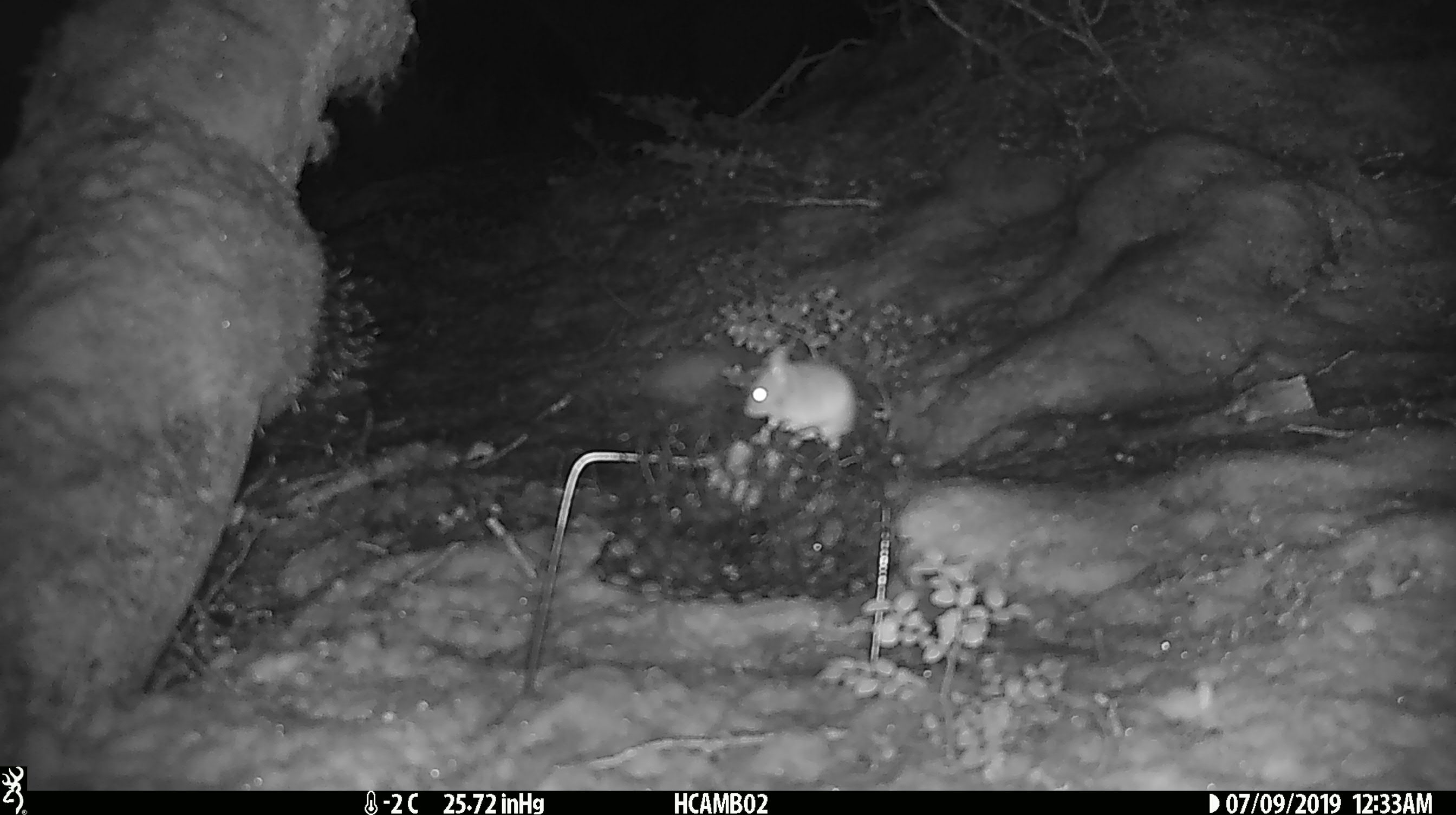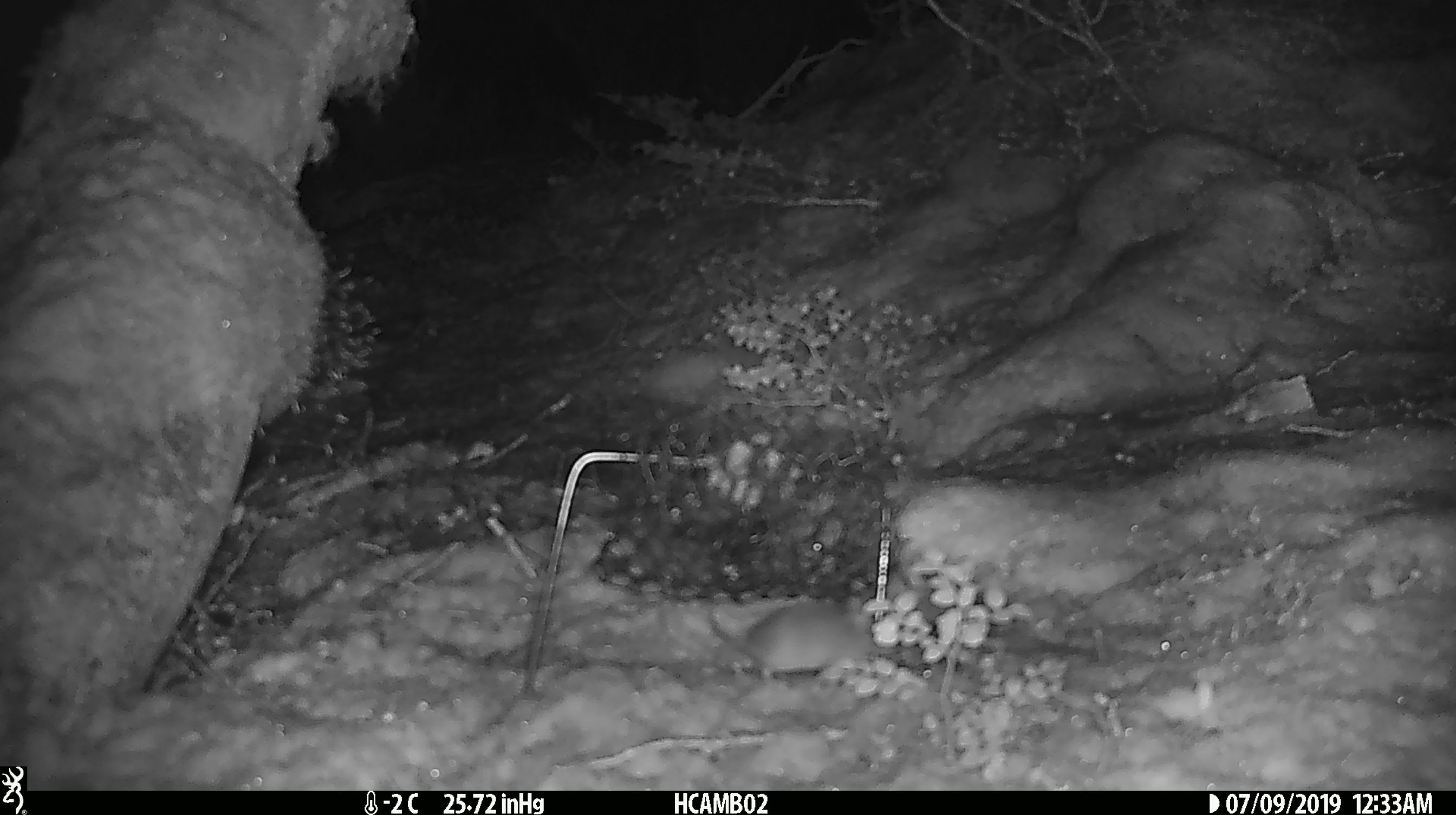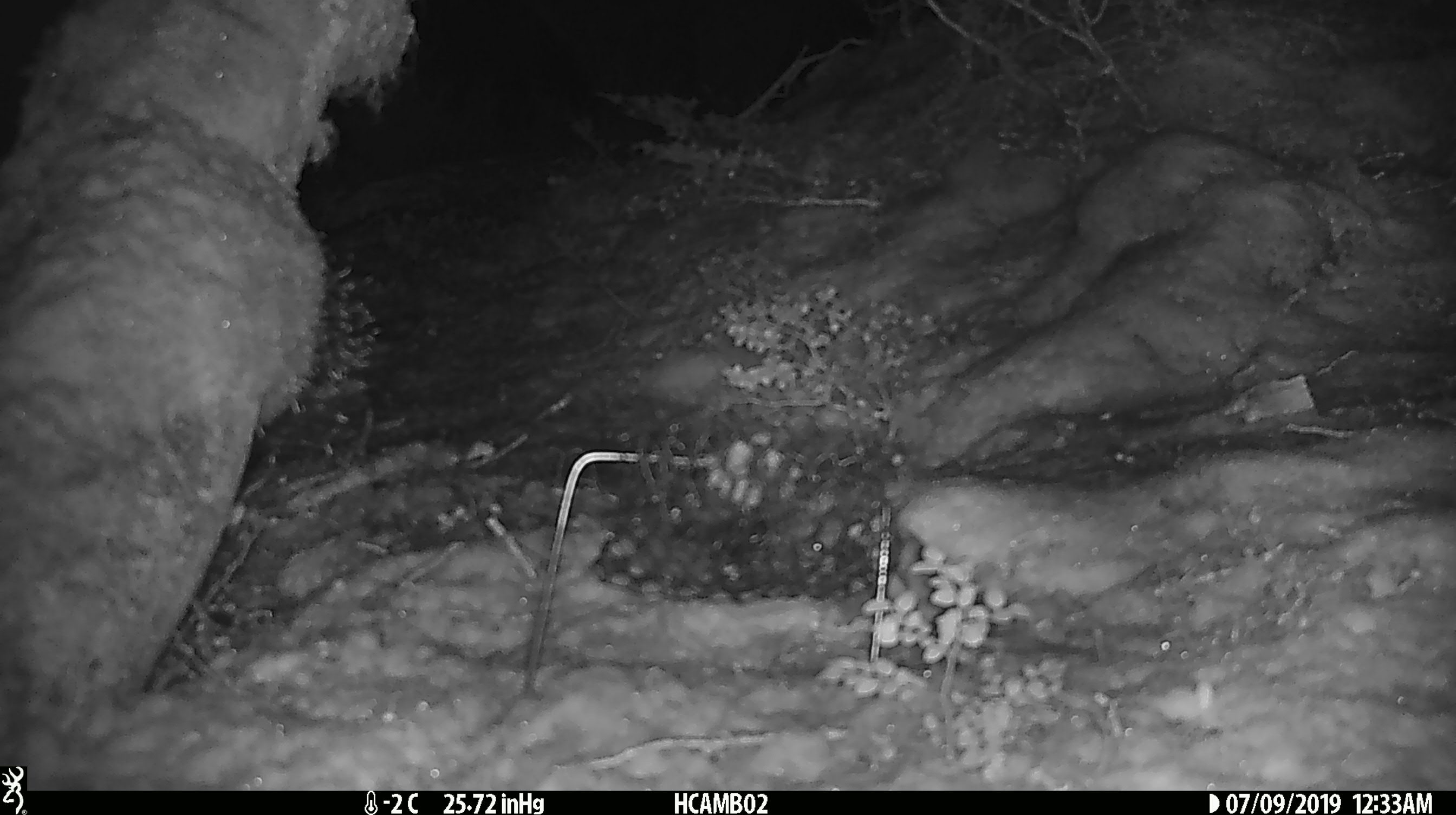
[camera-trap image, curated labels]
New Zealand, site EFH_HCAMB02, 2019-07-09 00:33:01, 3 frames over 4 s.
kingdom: Animalia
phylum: Chordata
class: Mammalia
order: Rodentia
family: Muridae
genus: Mus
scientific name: Mus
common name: mouse